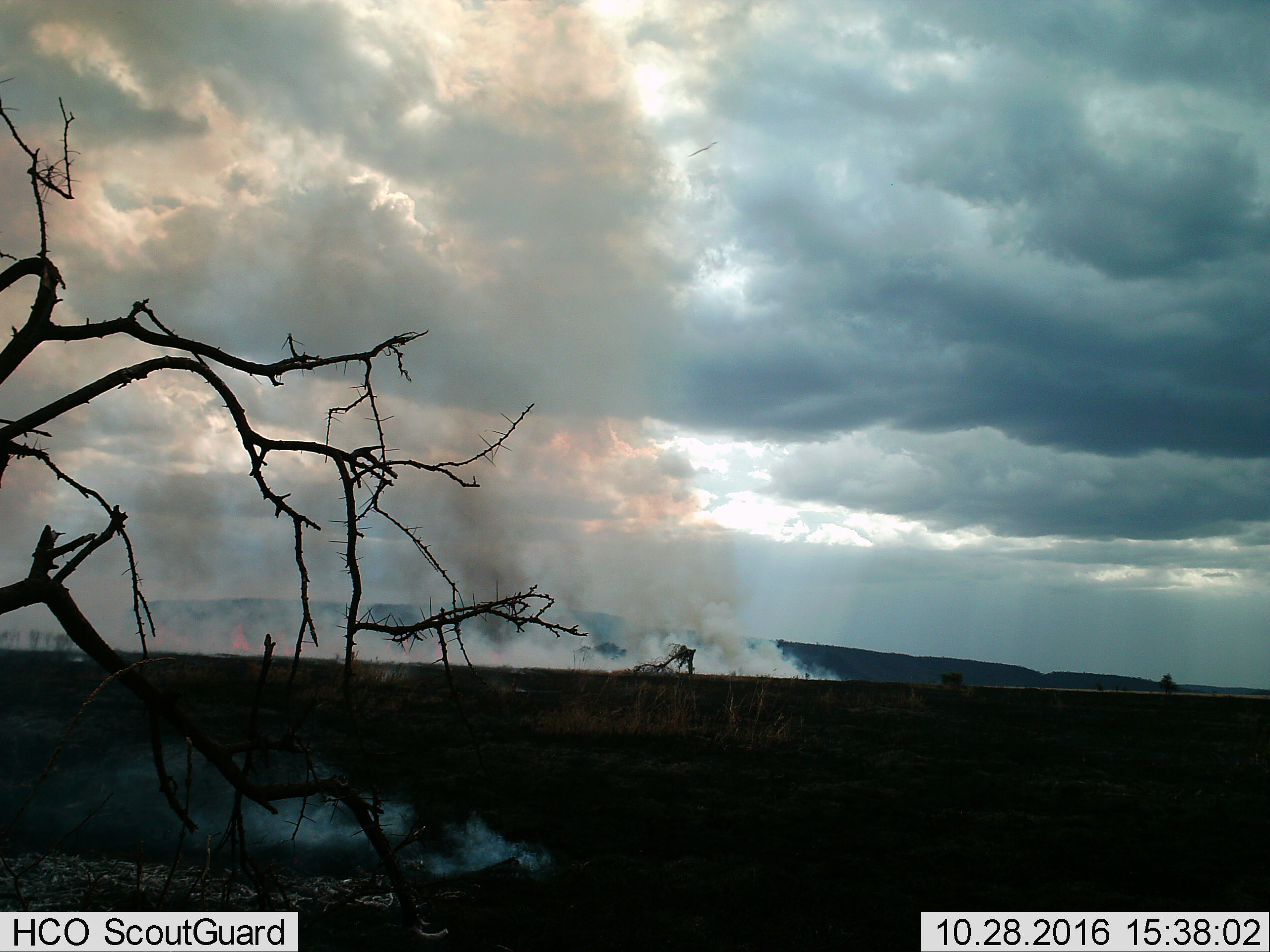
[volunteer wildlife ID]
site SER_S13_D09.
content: unidentified animal